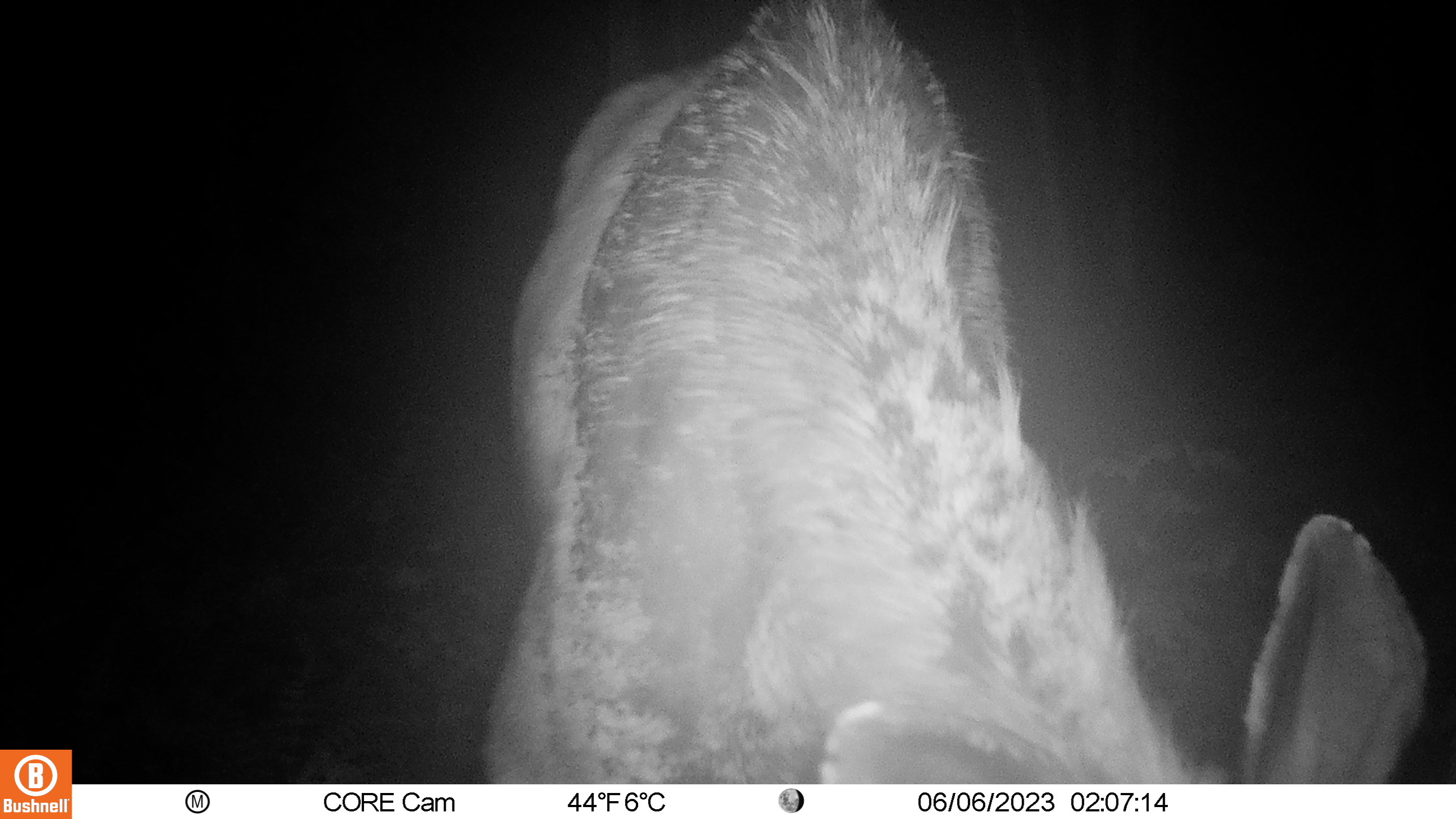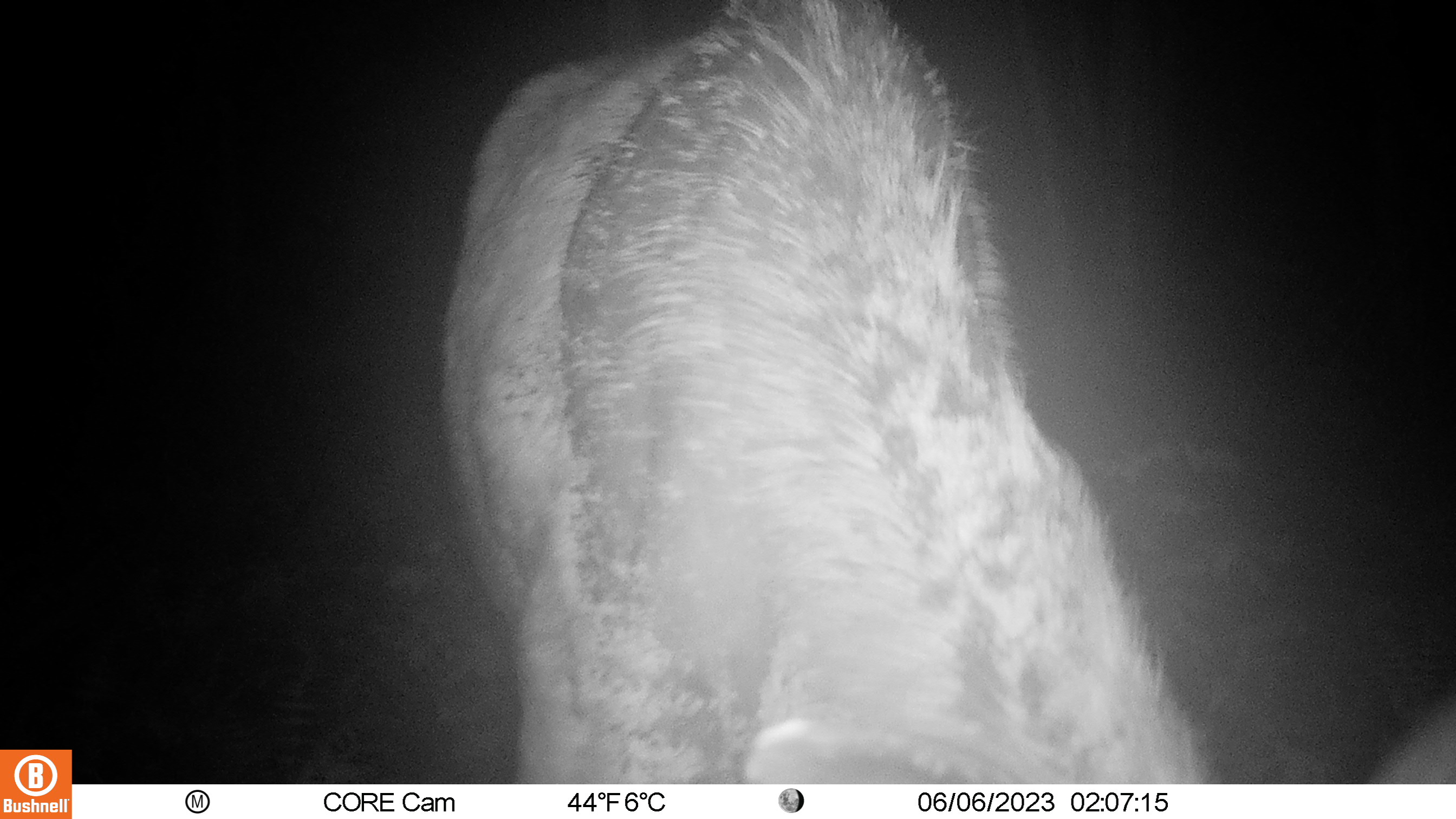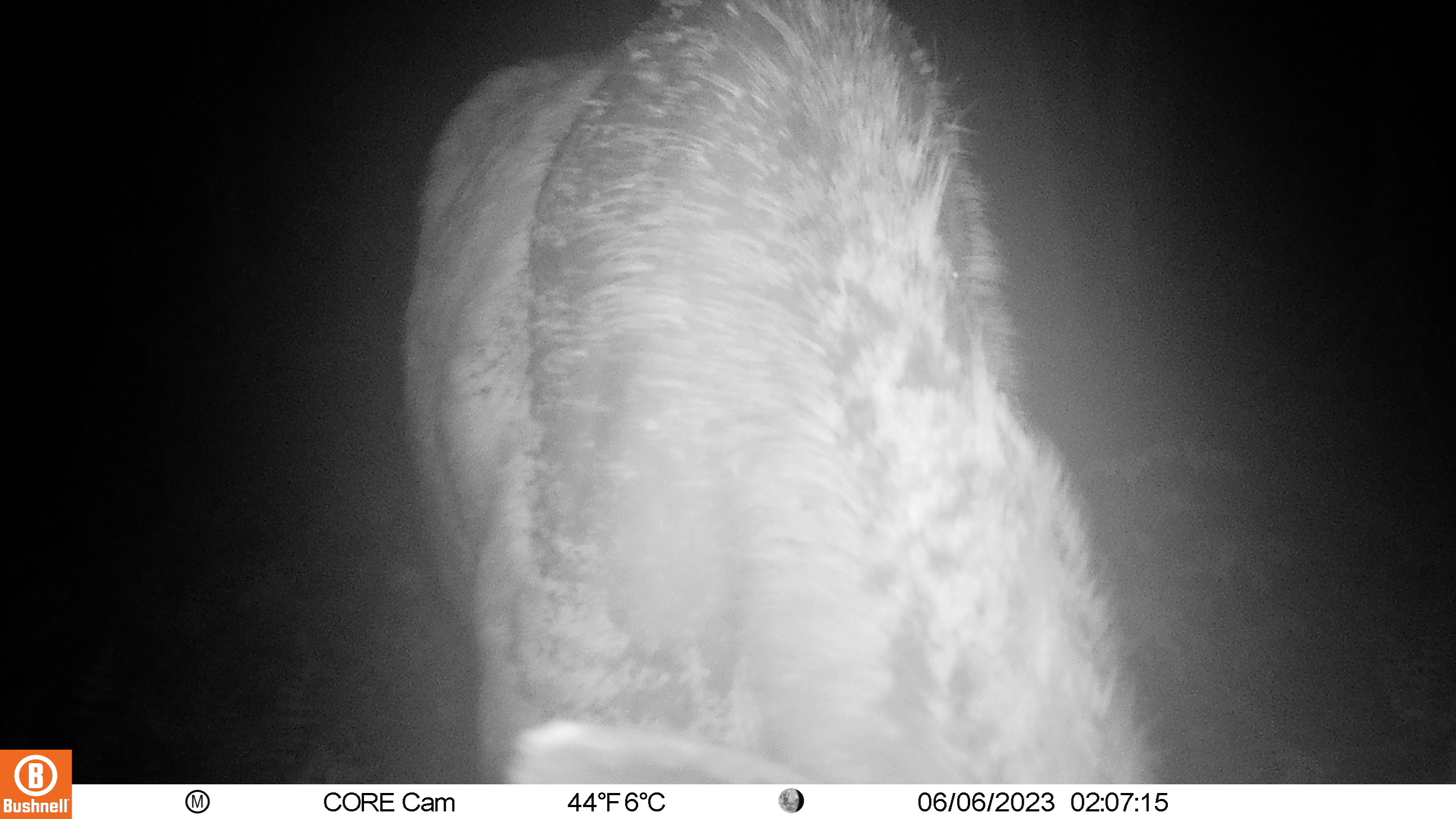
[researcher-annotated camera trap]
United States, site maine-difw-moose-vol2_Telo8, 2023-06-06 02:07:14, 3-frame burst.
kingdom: Animalia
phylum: Chordata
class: Mammalia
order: Artiodactyla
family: Cervidae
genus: Alces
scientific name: Alces alces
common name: moose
Moose (Alces alces).